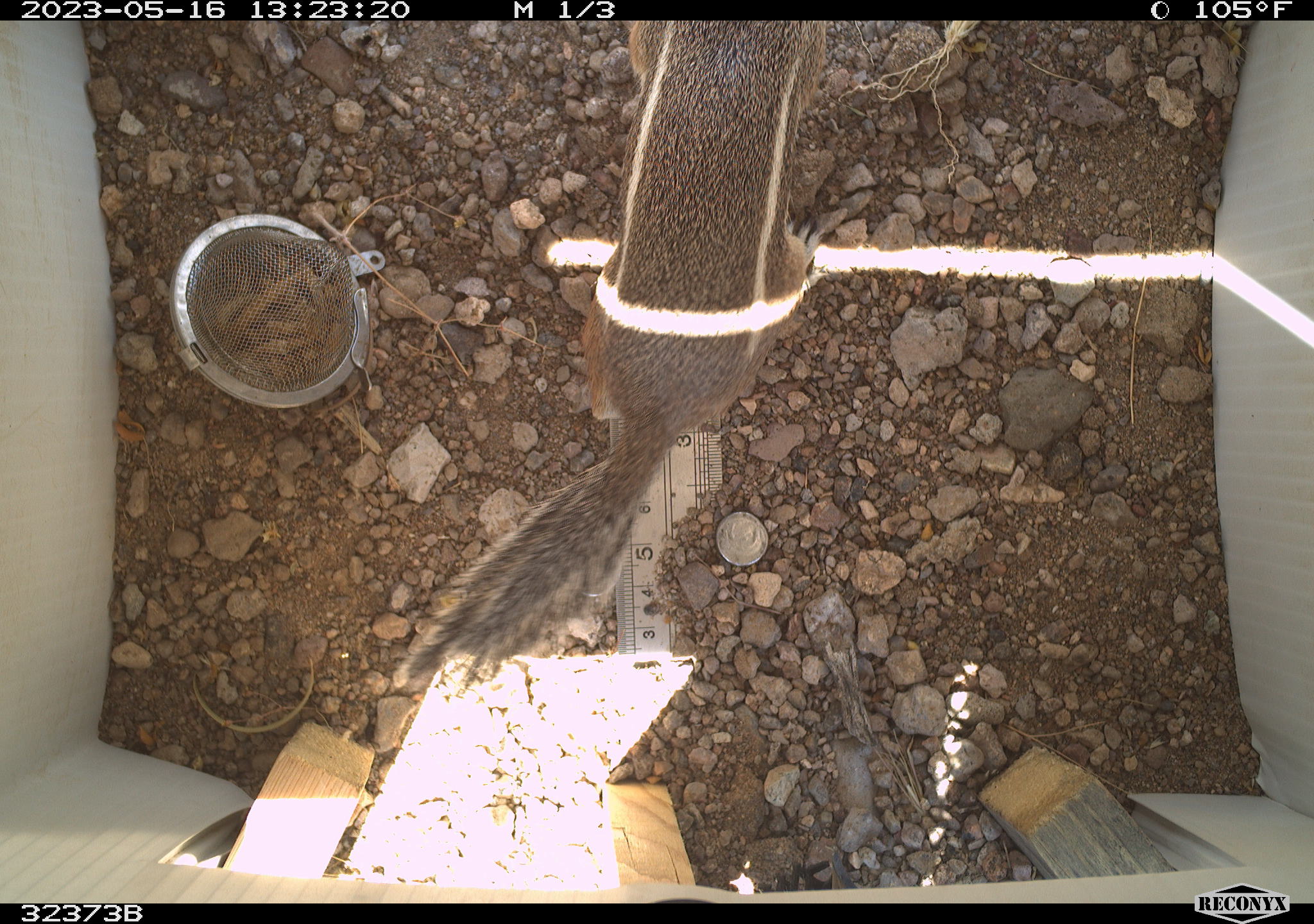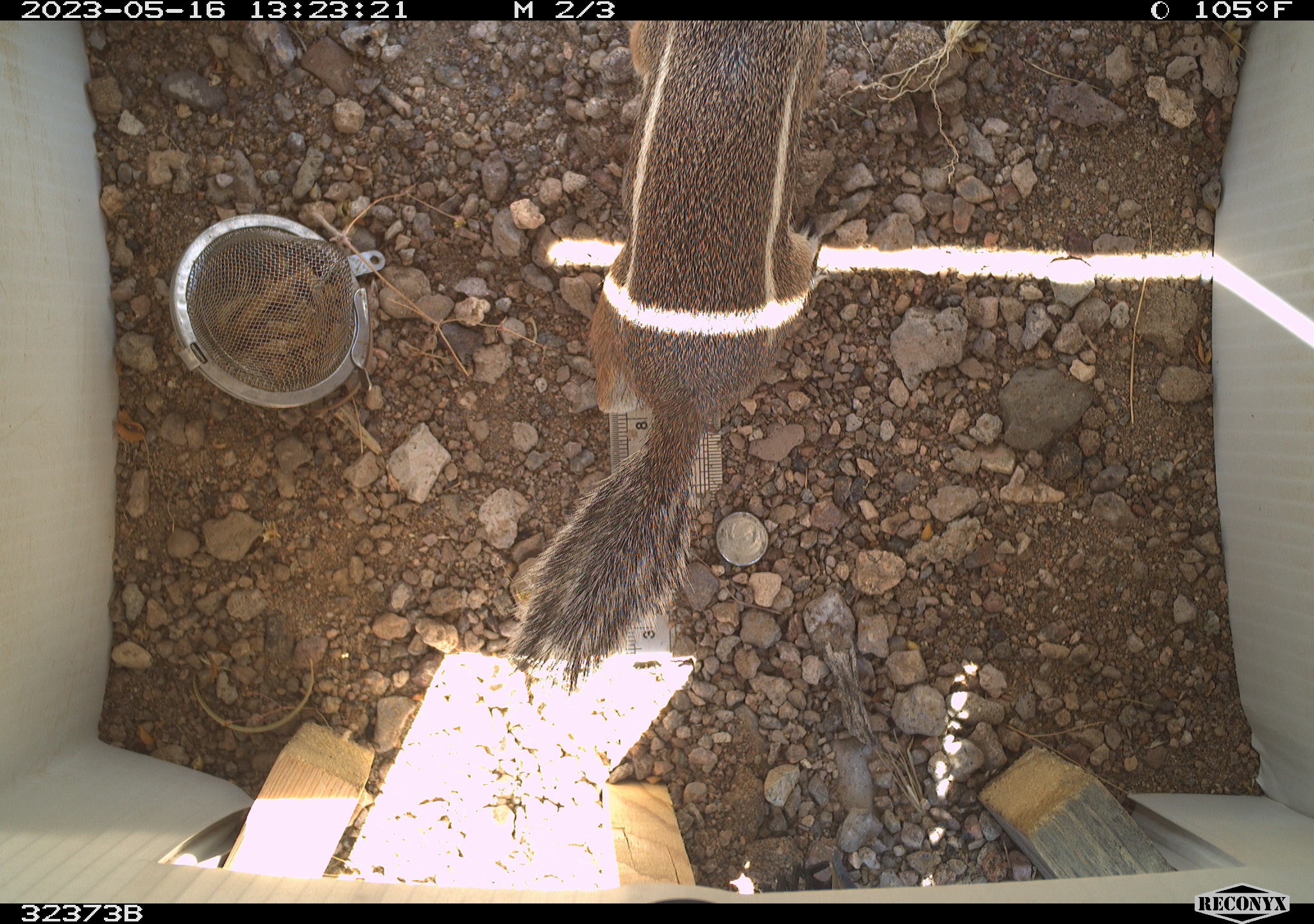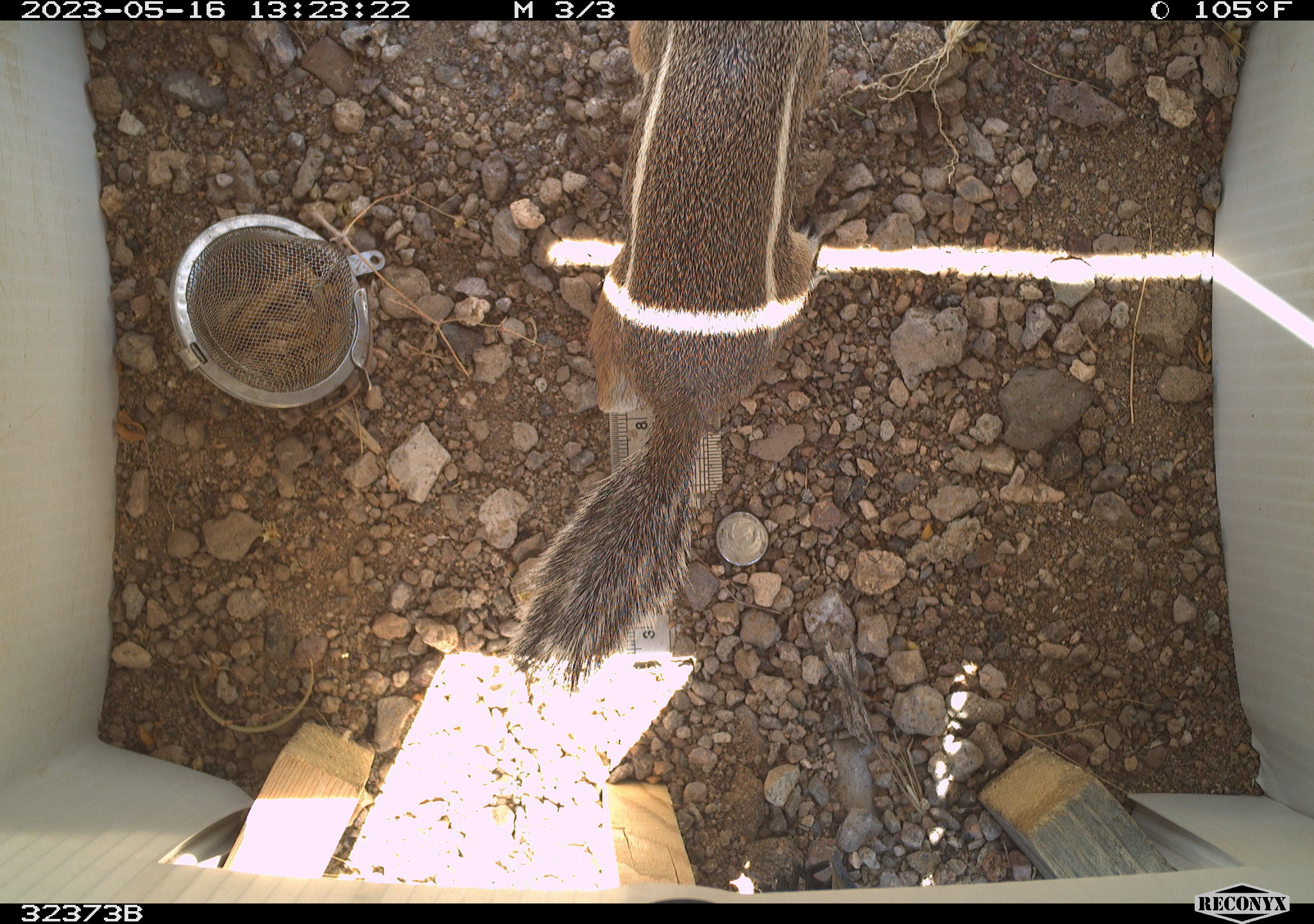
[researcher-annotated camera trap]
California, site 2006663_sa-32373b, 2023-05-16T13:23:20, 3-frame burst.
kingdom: Animalia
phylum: Chordata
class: Mammalia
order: Rodentia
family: Sciuridae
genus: Ammospermophilus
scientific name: Ammospermophilus leucurus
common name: white-tailed antelope squirrel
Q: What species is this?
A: White-tailed antelope squirrel (Ammospermophilus leucurus).